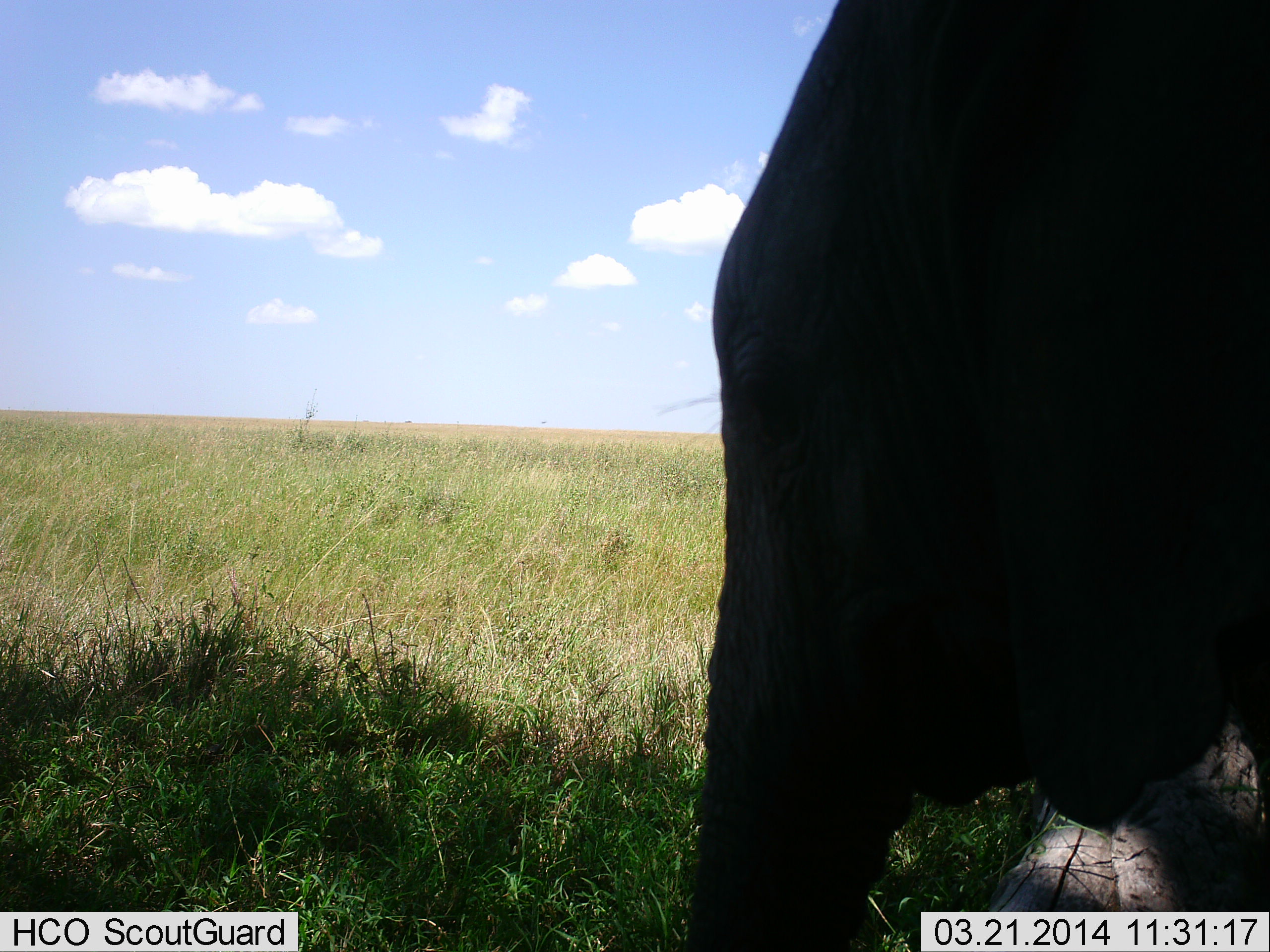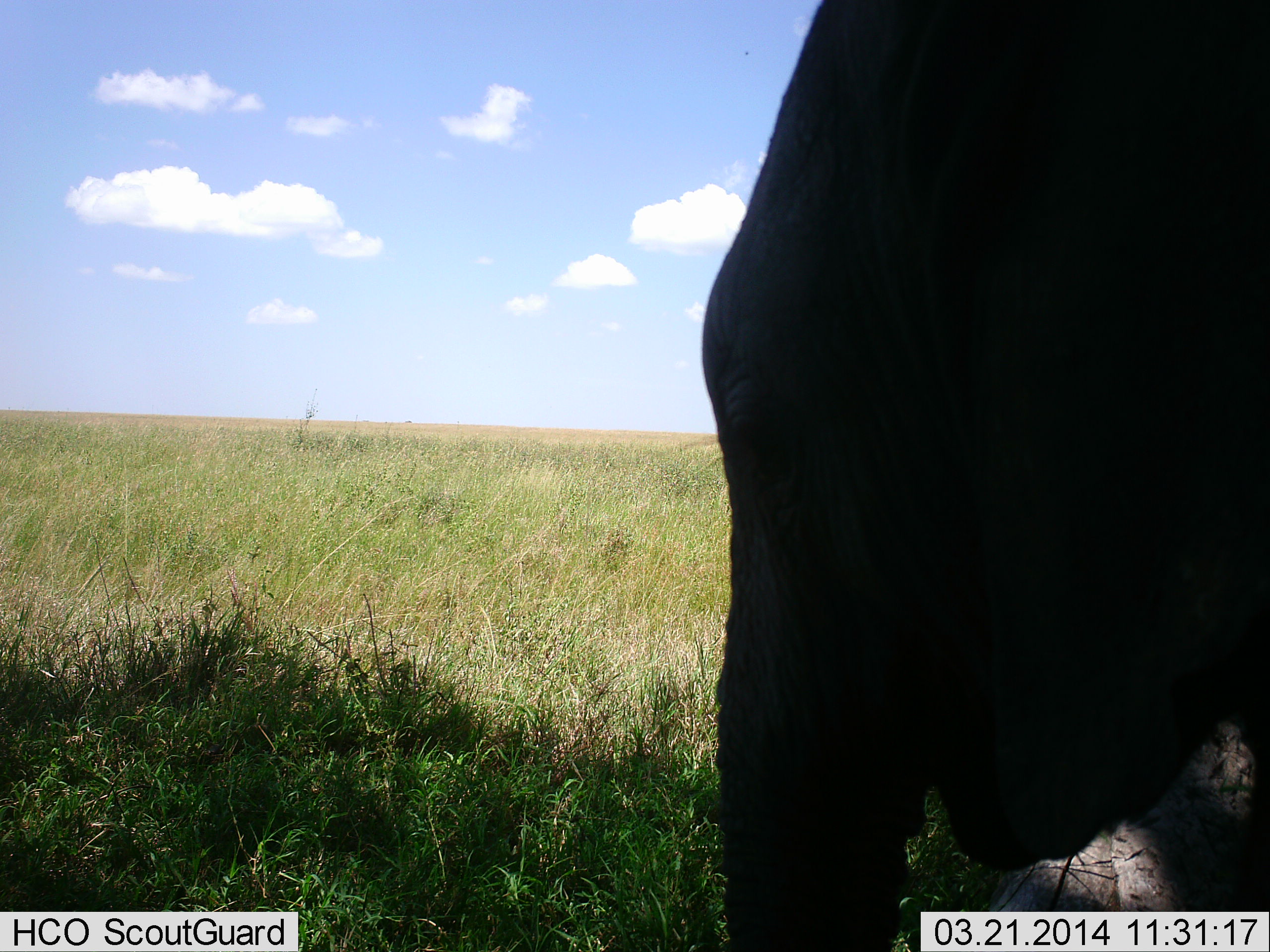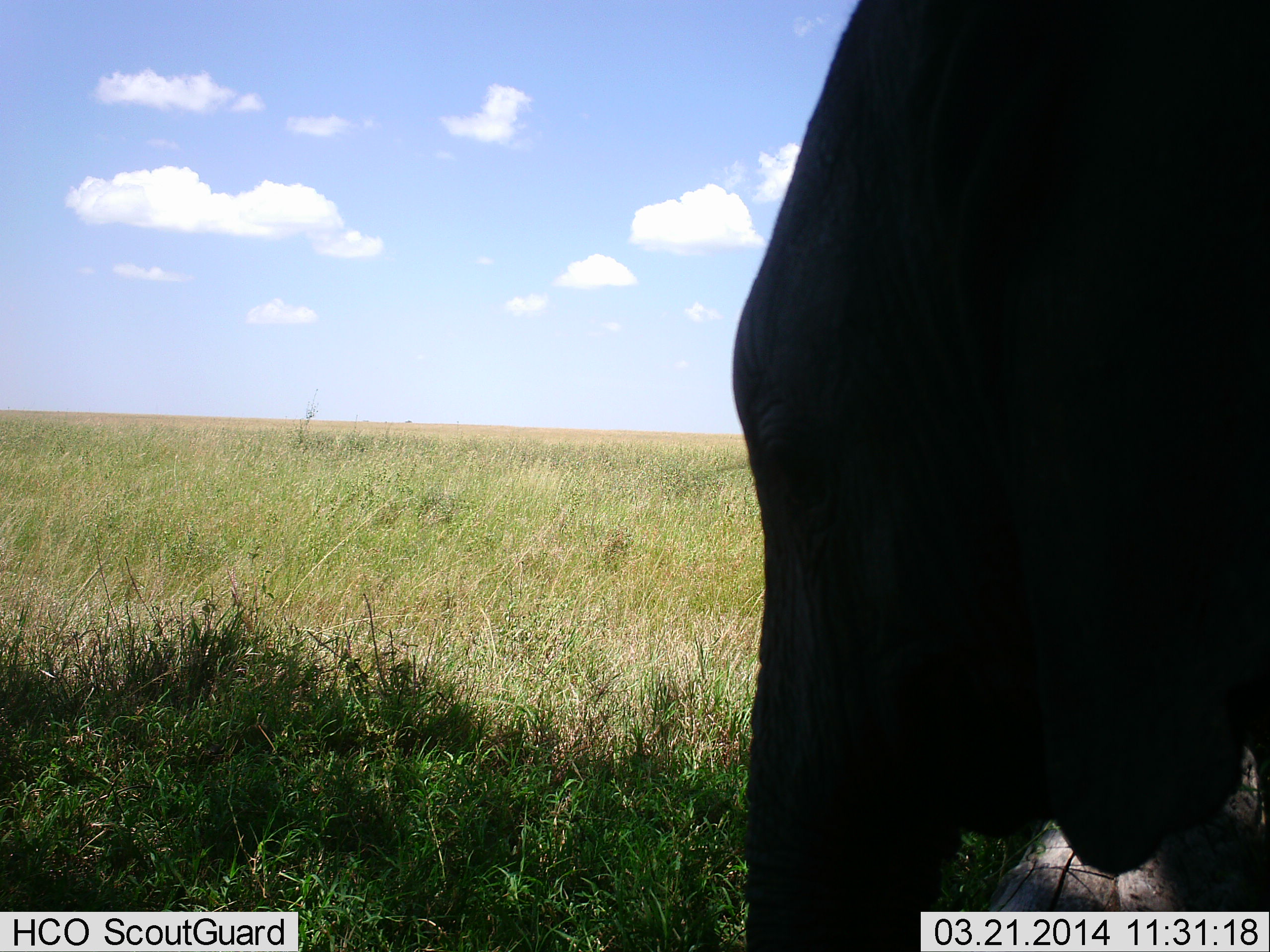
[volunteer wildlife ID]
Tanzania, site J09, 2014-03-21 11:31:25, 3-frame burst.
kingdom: Animalia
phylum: Chordata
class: Mammalia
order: Proboscidea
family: Elephantidae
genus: Loxodonta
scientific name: Loxodonta africana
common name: african bush elephant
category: elephant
Elephant (african bush elephant) (Loxodonta africana), count 1. Behavior (volunteer vote fractions): standing 60%, resting 0%, moving 10%, interacting 0%. Young present (vote fraction): 0%. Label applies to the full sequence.